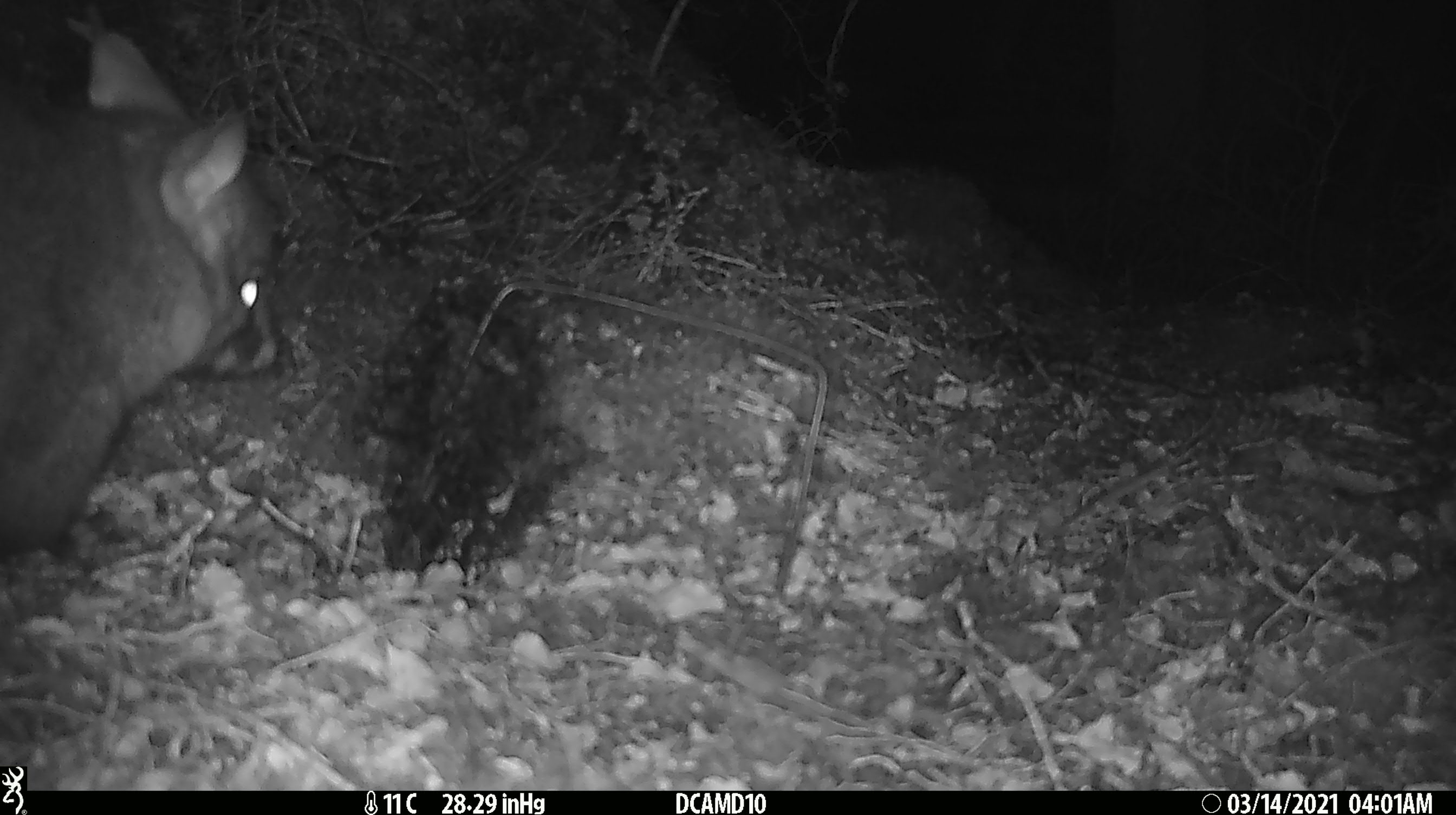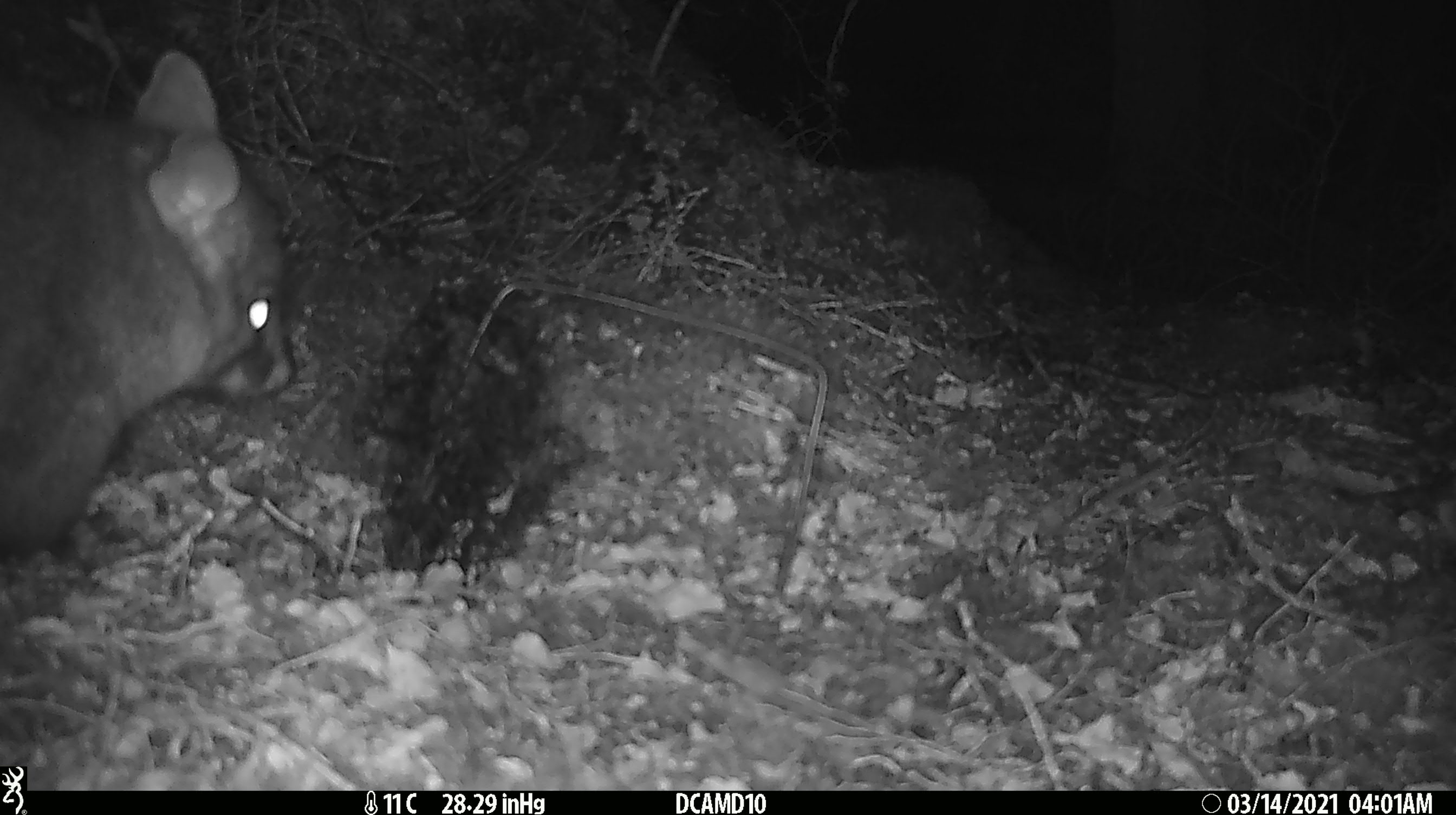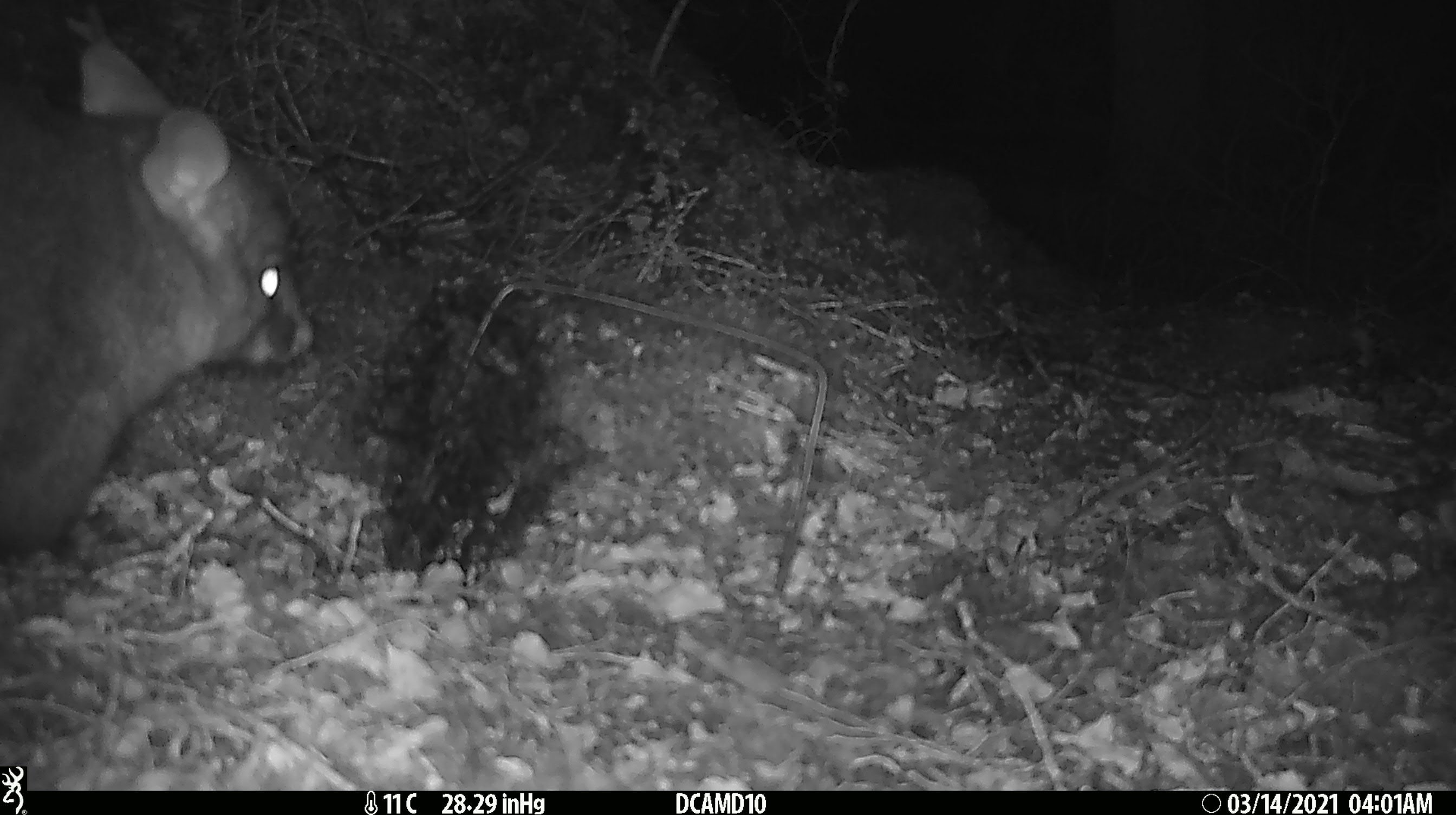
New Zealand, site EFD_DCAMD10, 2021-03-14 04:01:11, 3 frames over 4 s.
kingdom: Animalia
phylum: Chordata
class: Mammalia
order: Diprotodontia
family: Phalangeridae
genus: Trichosurus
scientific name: Trichosurus vulpecula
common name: common brushtail possum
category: possum